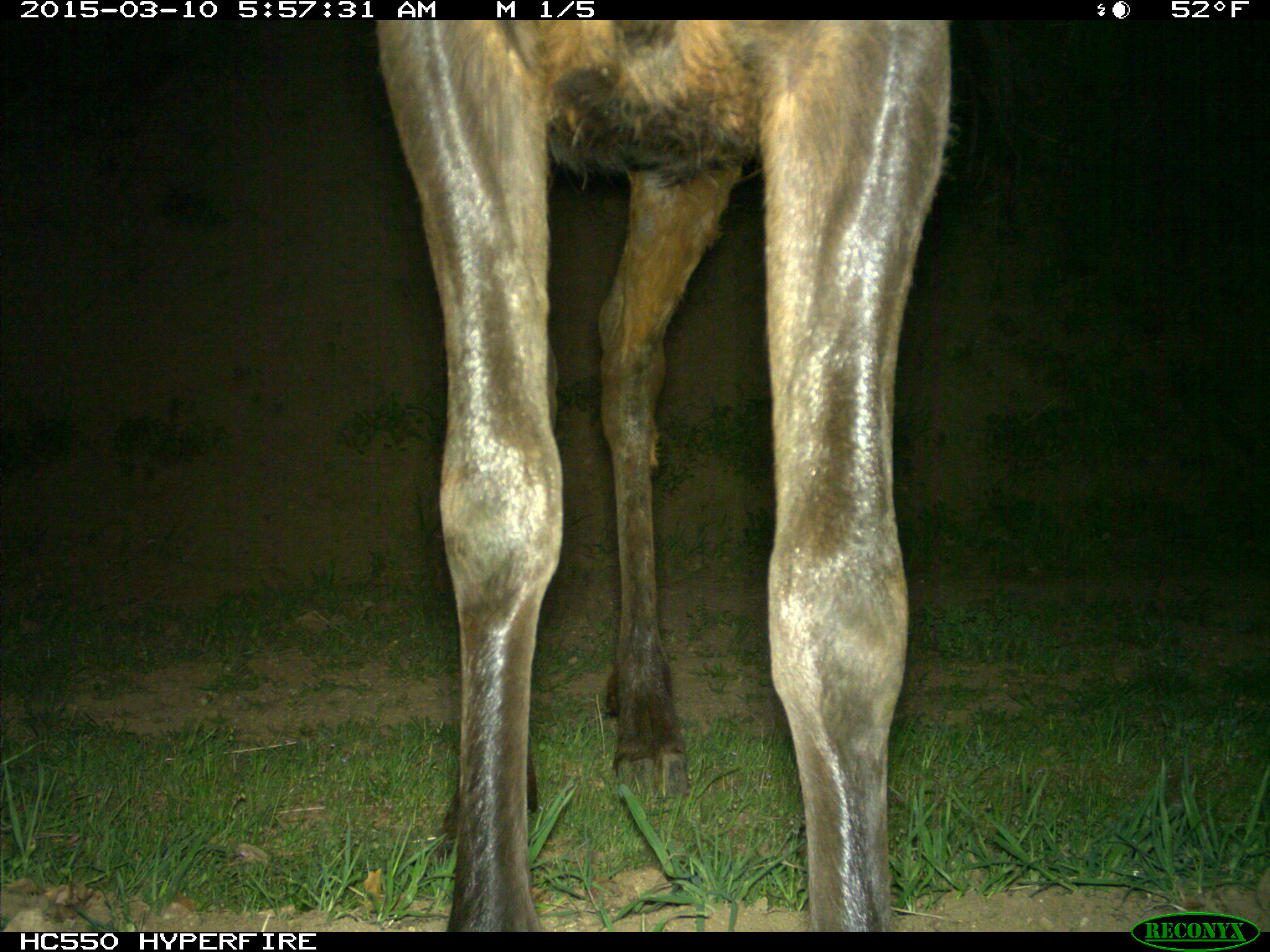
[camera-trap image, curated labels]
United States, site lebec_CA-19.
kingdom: Animalia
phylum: Chordata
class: Mammalia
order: Artiodactyla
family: Cervidae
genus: Cervus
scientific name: Cervus canadensis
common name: elk